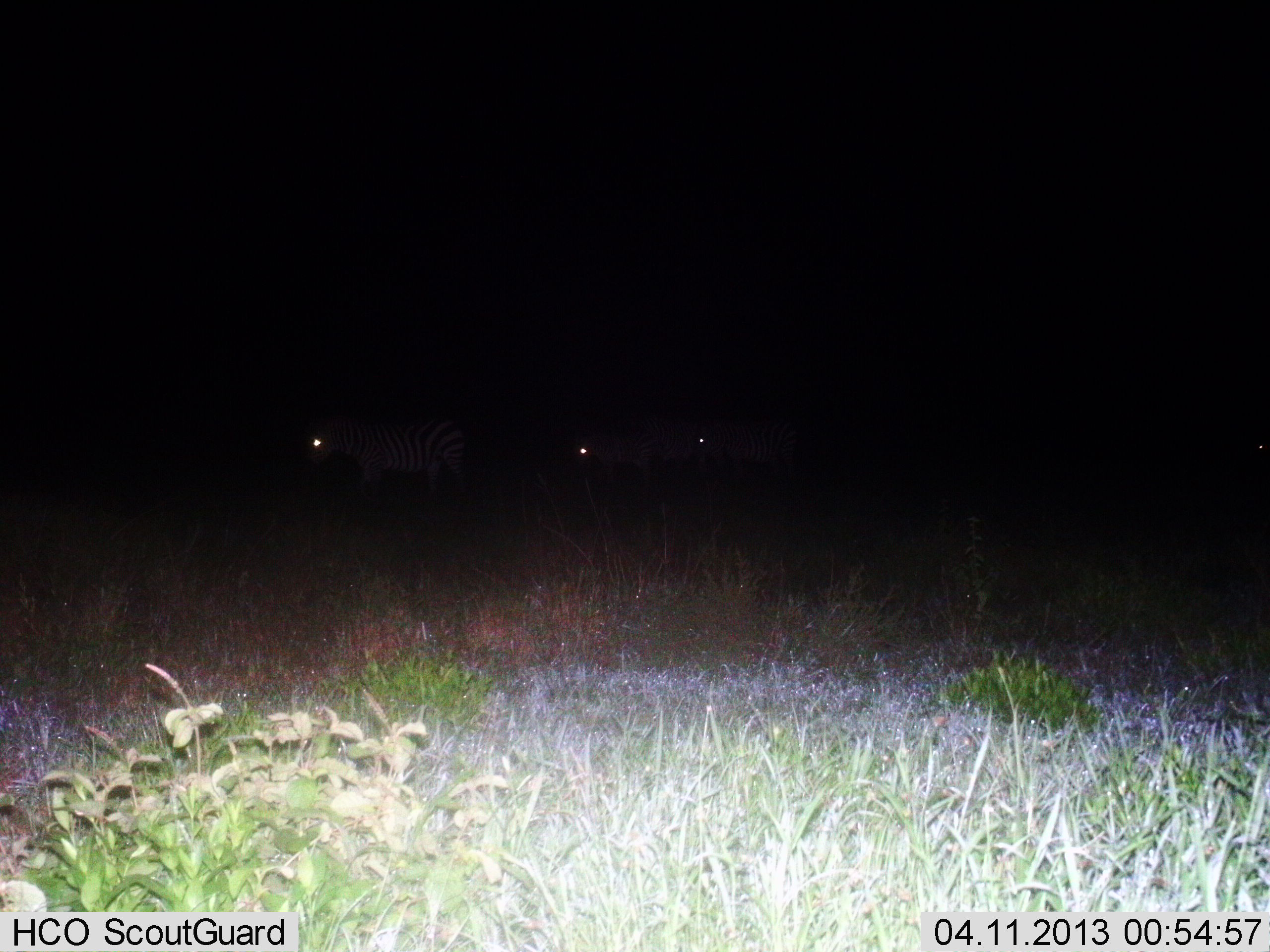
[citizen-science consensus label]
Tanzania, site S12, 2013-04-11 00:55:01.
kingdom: Animalia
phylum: Chordata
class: Mammalia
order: Perissodactyla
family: Equidae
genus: Equus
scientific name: Equus quagga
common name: plains zebra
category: zebra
Zebra (plains zebra) (Equus quagga), count 4. Behavior (volunteer vote fractions): standing 62%, resting 6%, moving 31%, interacting 0%. Young present (vote fraction): 0%. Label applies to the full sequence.